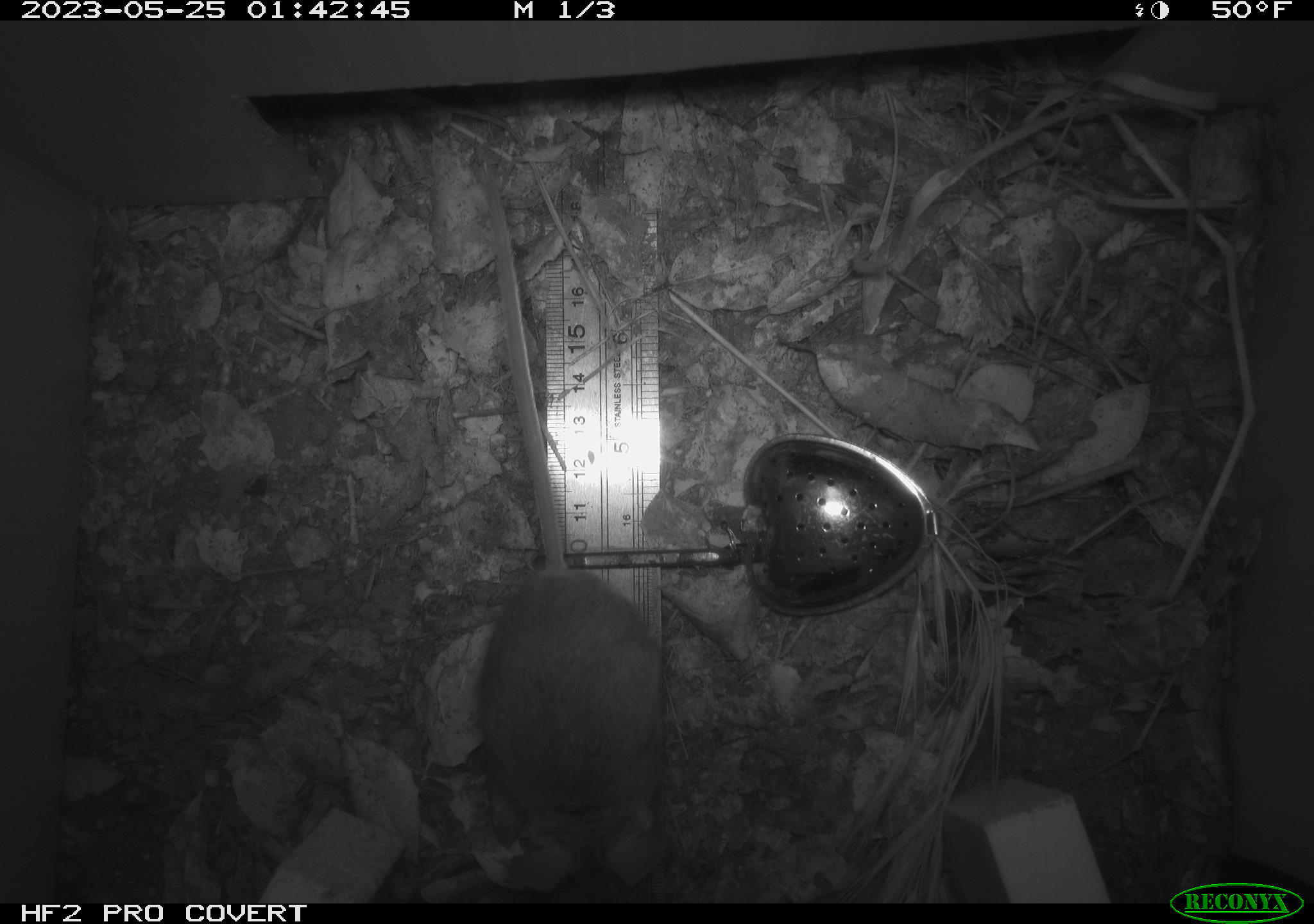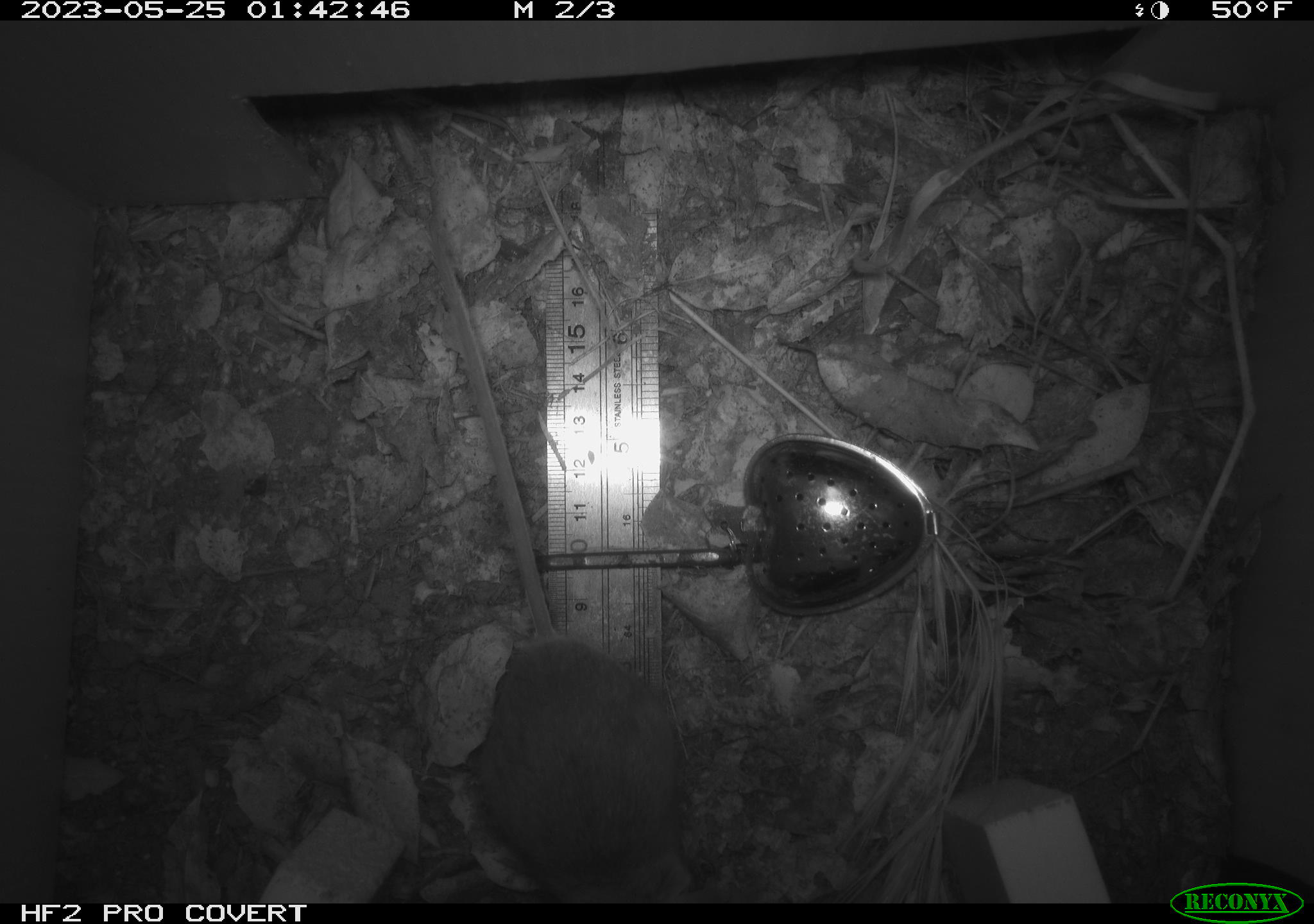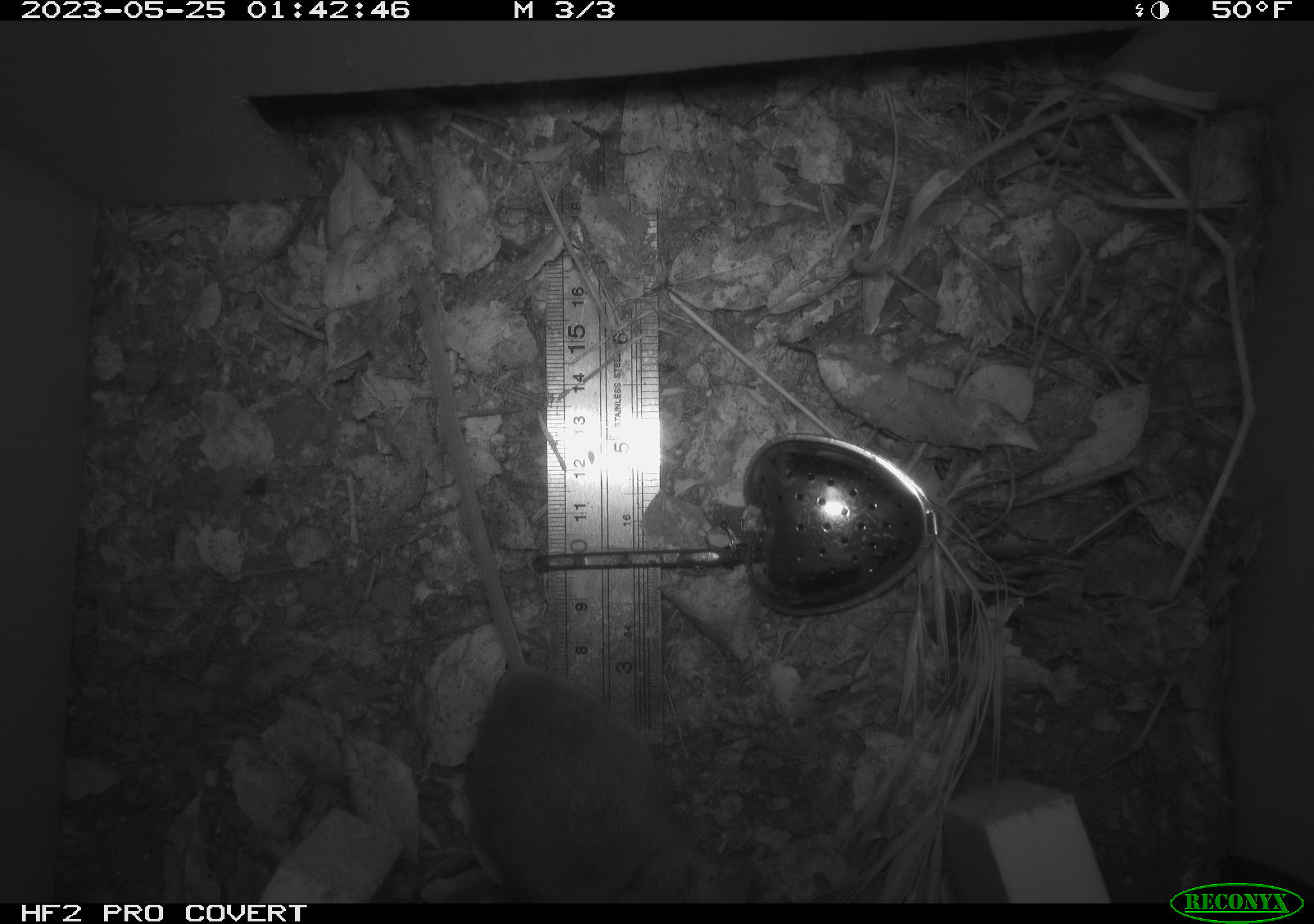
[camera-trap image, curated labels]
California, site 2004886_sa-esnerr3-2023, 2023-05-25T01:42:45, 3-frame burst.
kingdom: Animalia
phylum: Chordata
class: Mammalia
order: Rodentia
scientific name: Rodentia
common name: mouse species